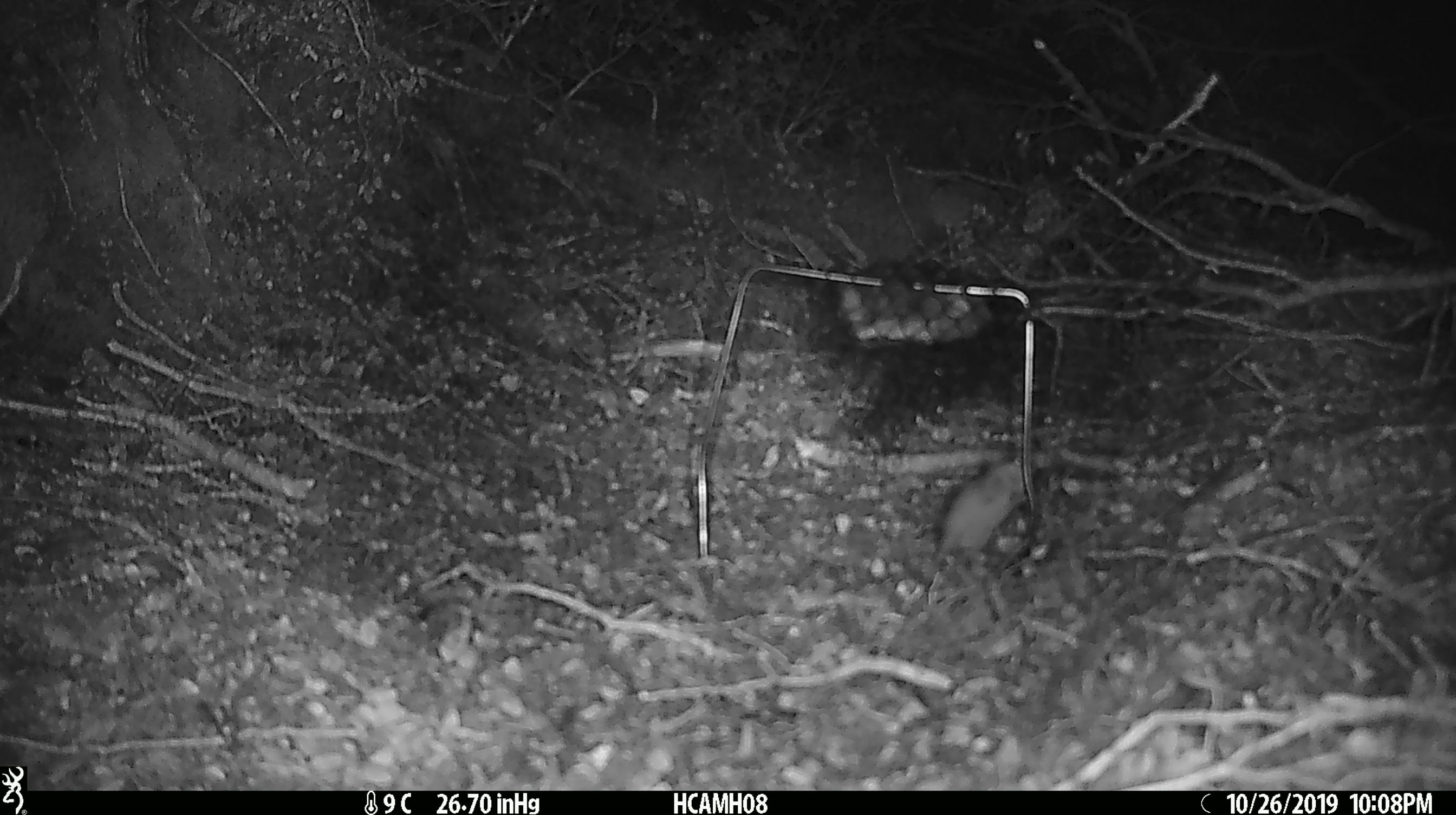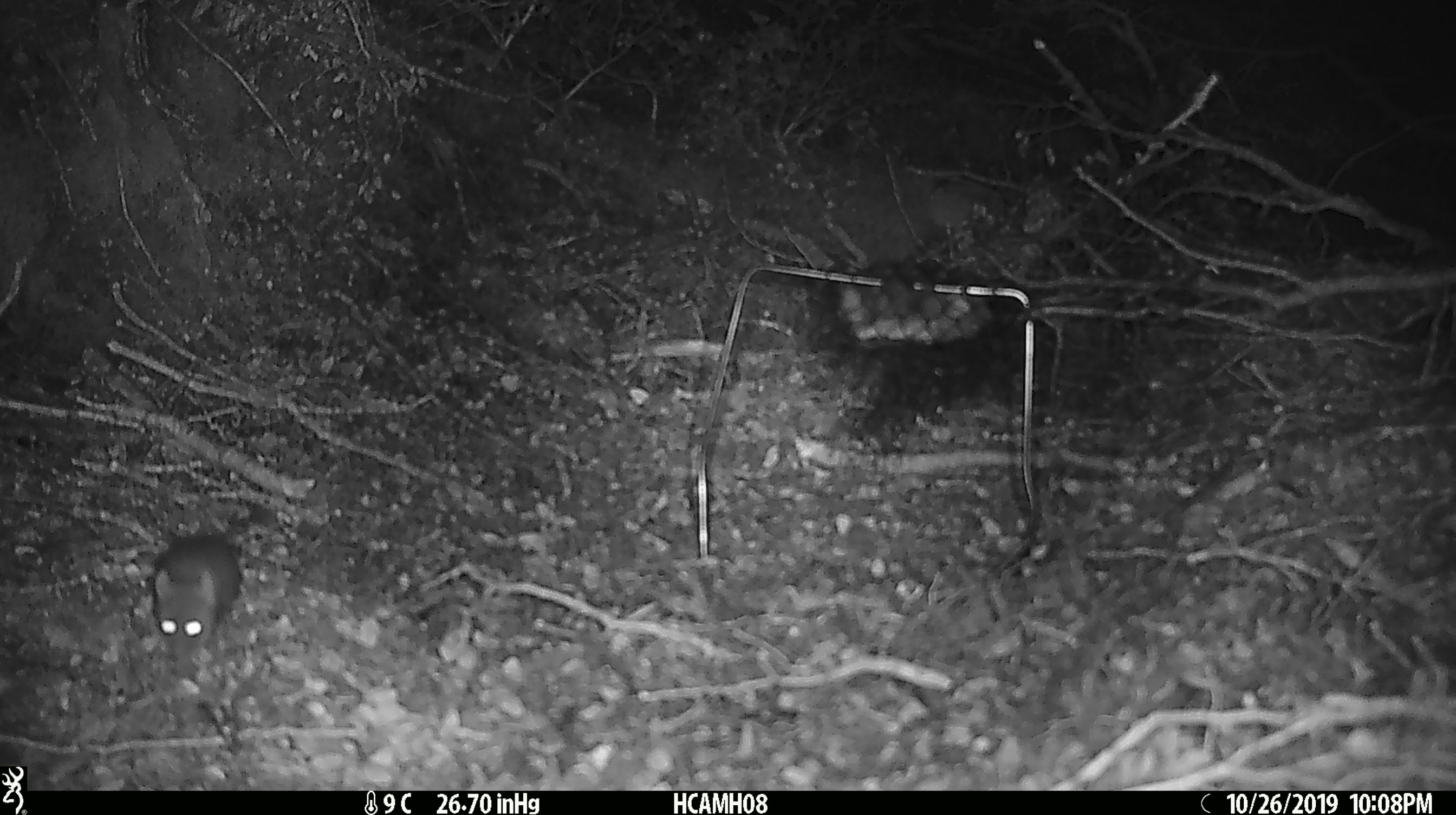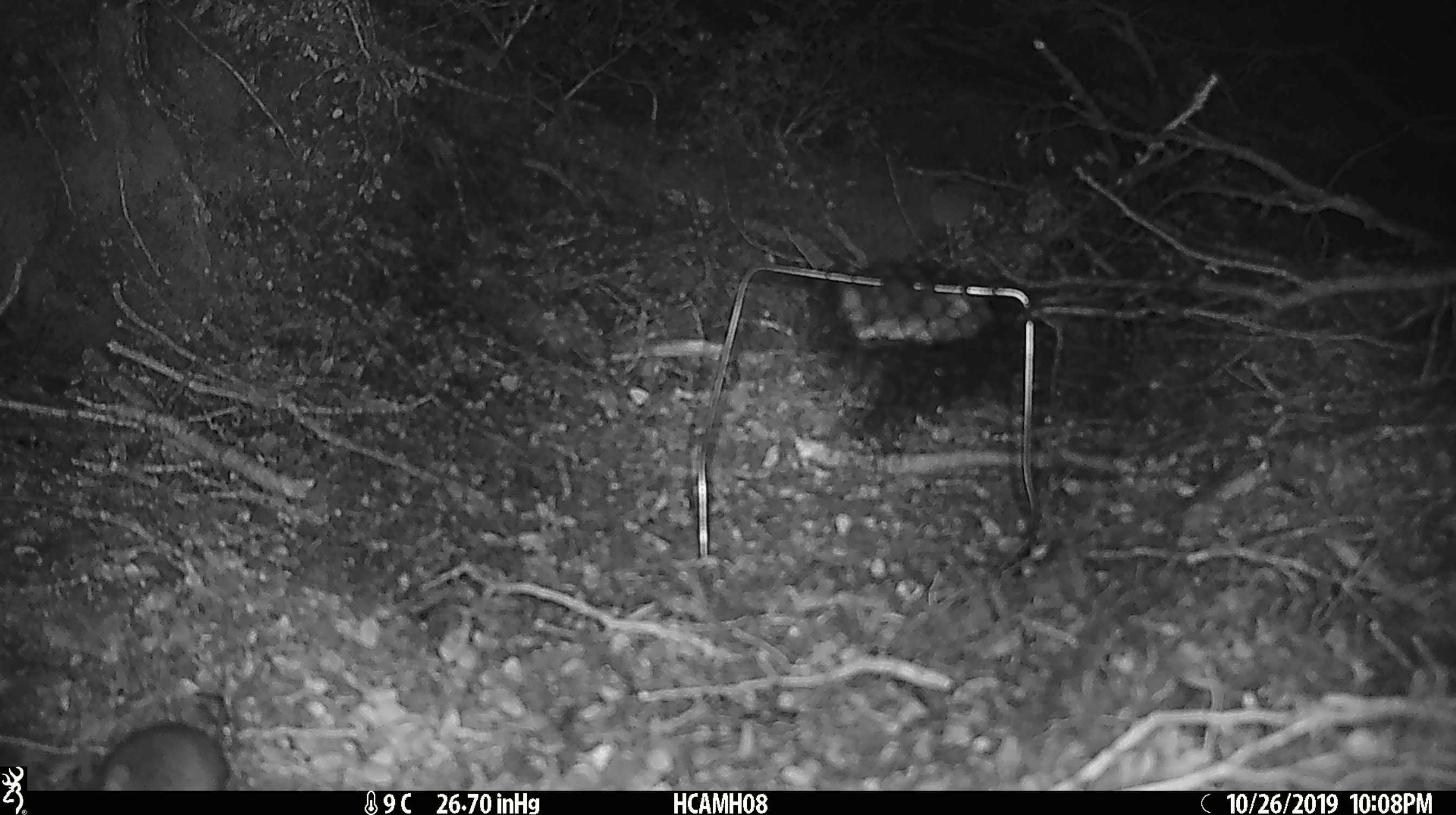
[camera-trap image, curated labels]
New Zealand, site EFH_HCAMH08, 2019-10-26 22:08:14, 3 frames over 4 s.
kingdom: Animalia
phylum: Chordata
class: Mammalia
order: Rodentia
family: Muridae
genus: Mus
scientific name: Mus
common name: mouse